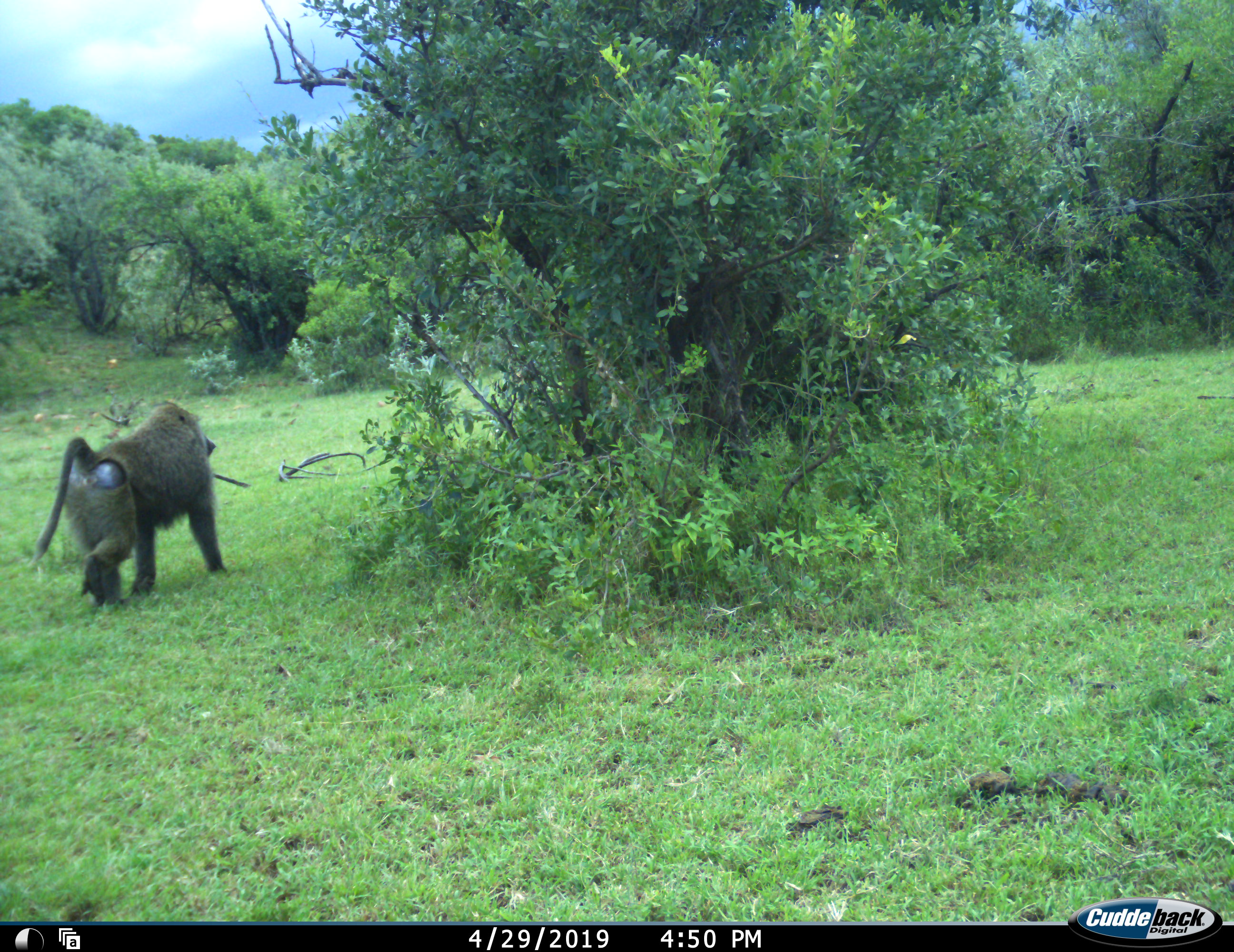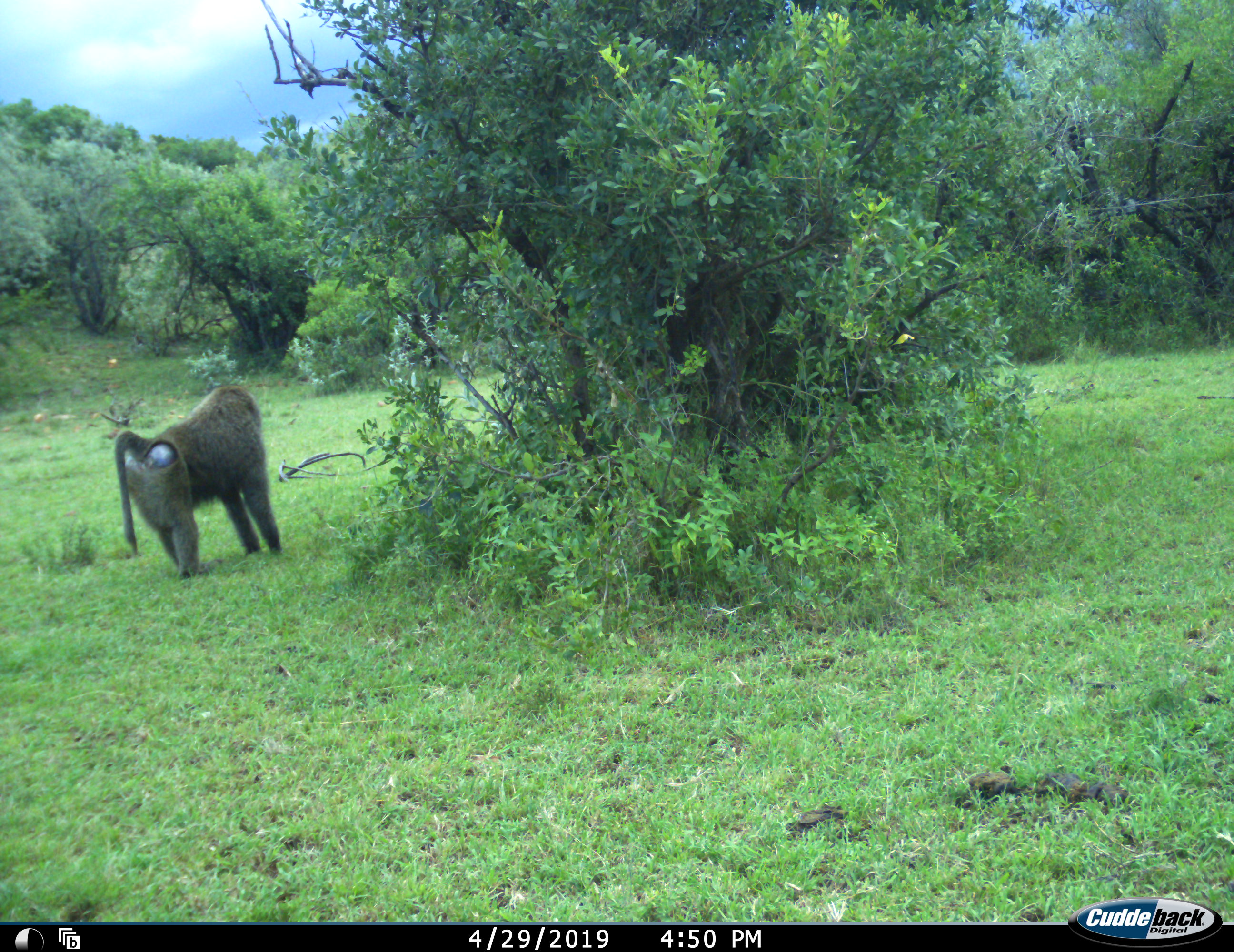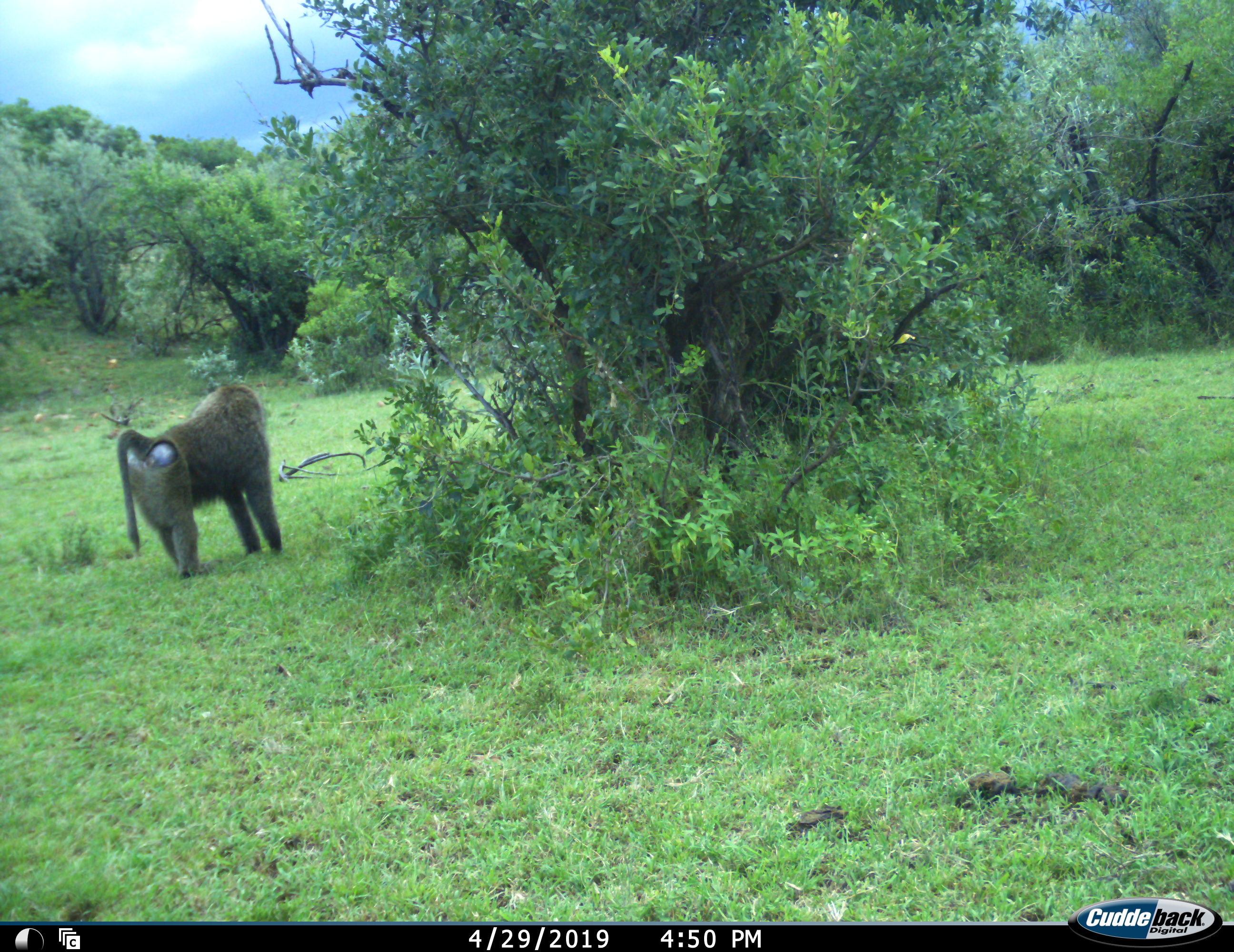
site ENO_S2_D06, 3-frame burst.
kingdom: Animalia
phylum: Chordata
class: Mammalia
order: Primates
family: Cercopithecidae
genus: Papio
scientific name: Papio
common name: baboon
Baboon (Papio), count 1. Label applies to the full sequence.